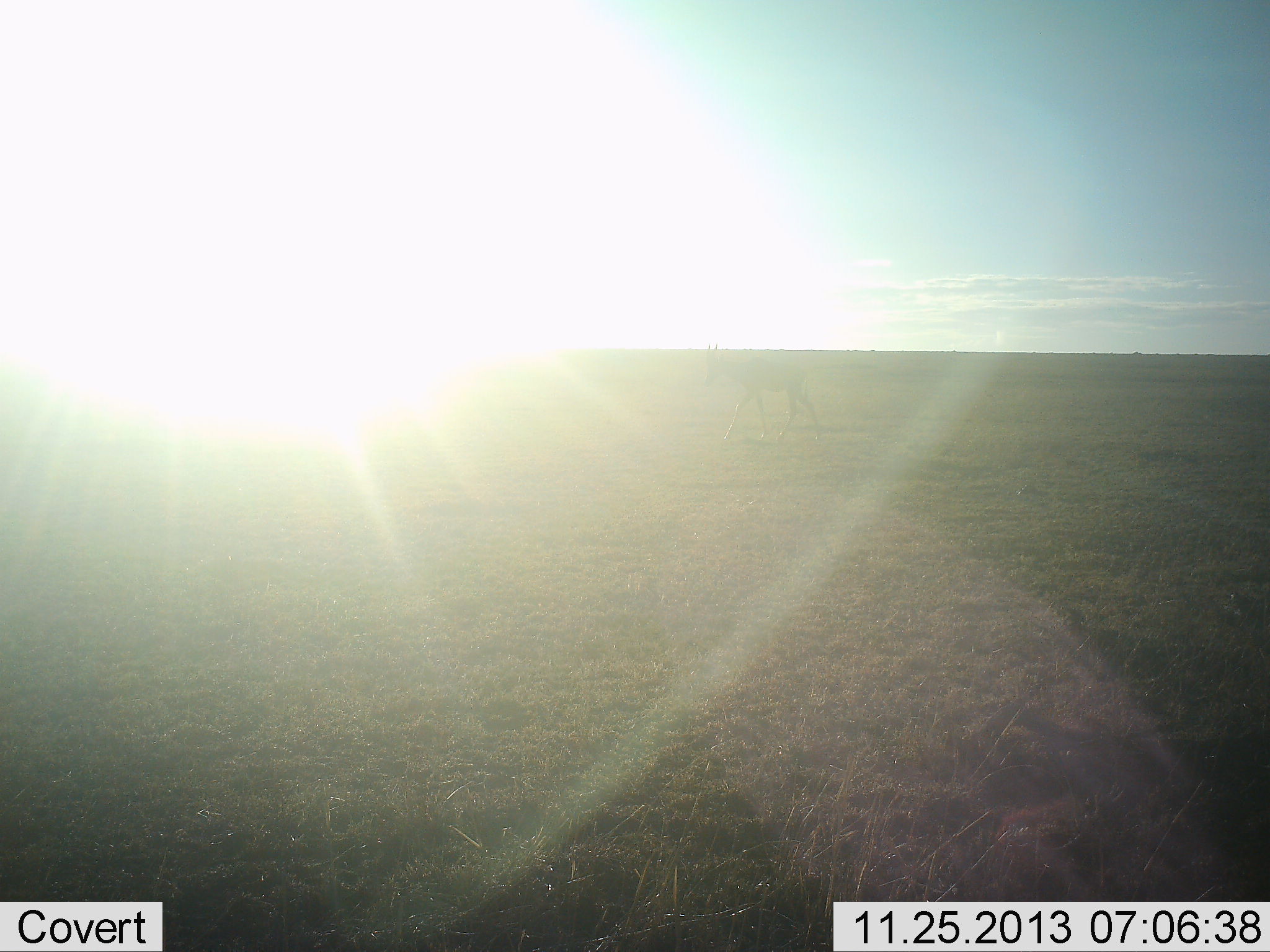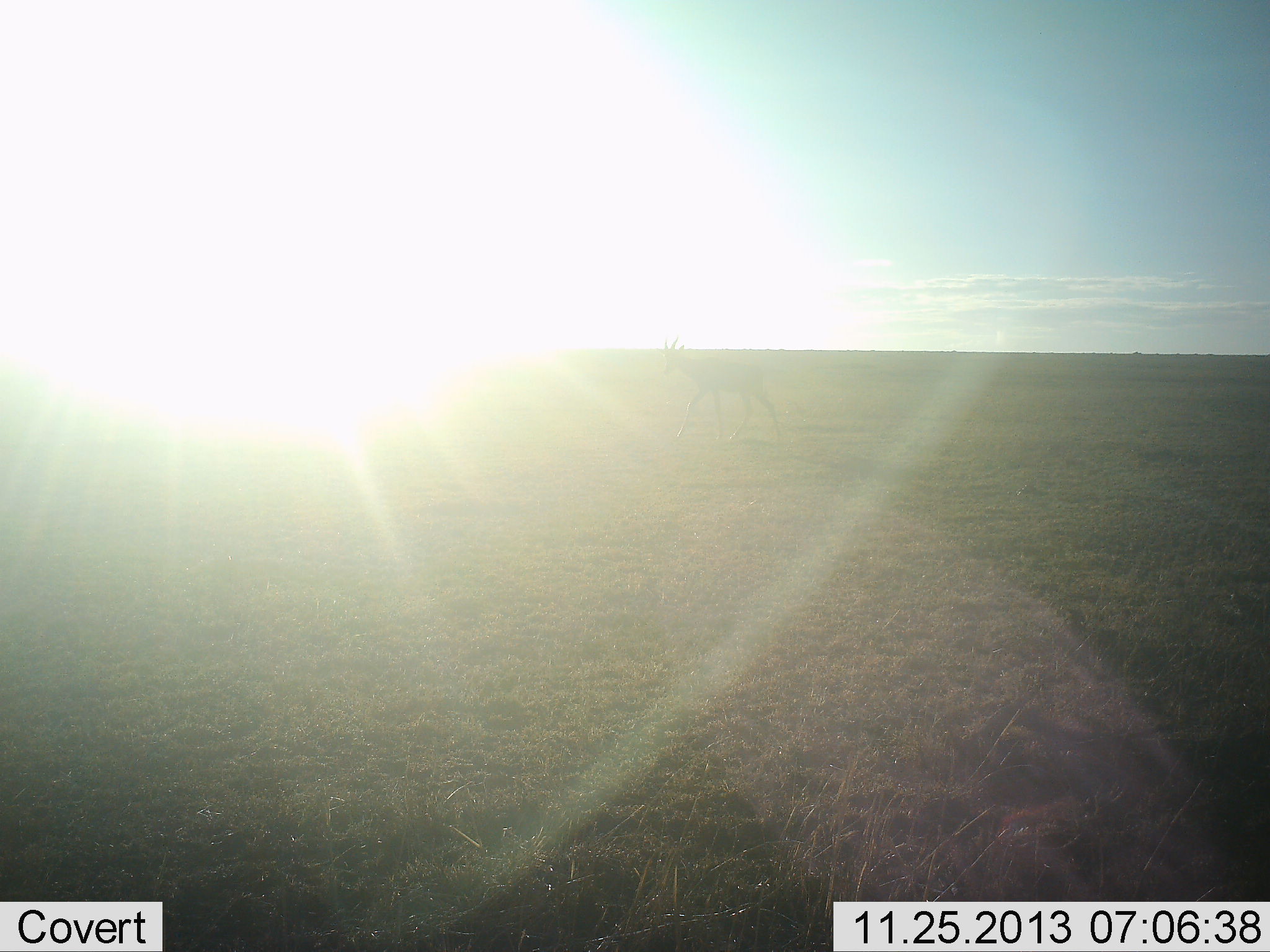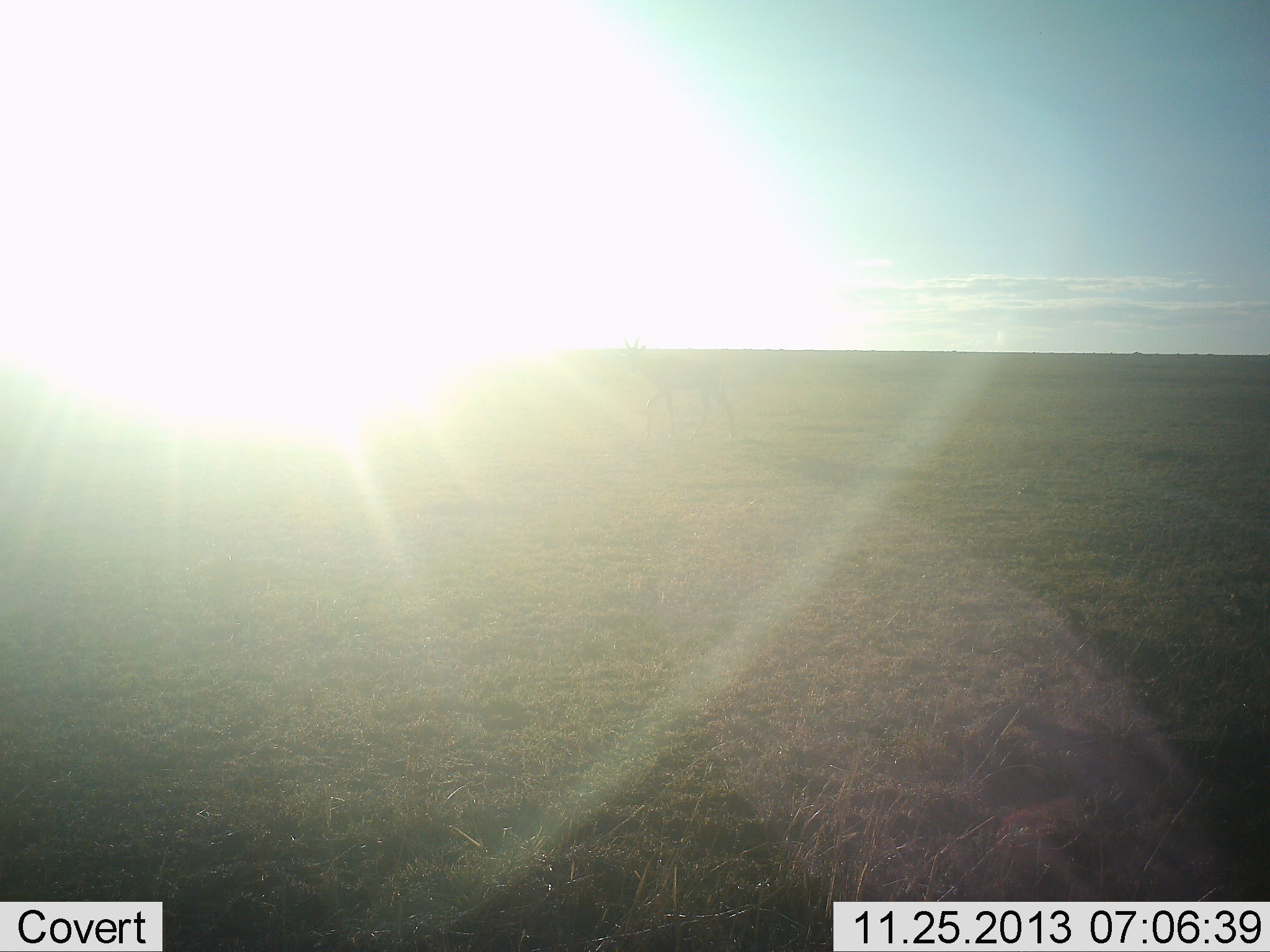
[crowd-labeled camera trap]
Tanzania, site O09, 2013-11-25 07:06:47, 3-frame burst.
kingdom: Animalia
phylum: Chordata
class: Mammalia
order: Artiodactyla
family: Bovidae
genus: Damaliscus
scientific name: Damaliscus lunatus jimela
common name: topi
Topi (Damaliscus lunatus jimela), count 1. Behavior (volunteer vote fractions): standing 0%, resting 0%, moving 100%, interacting 0%. Young present (vote fraction): 0%. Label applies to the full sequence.